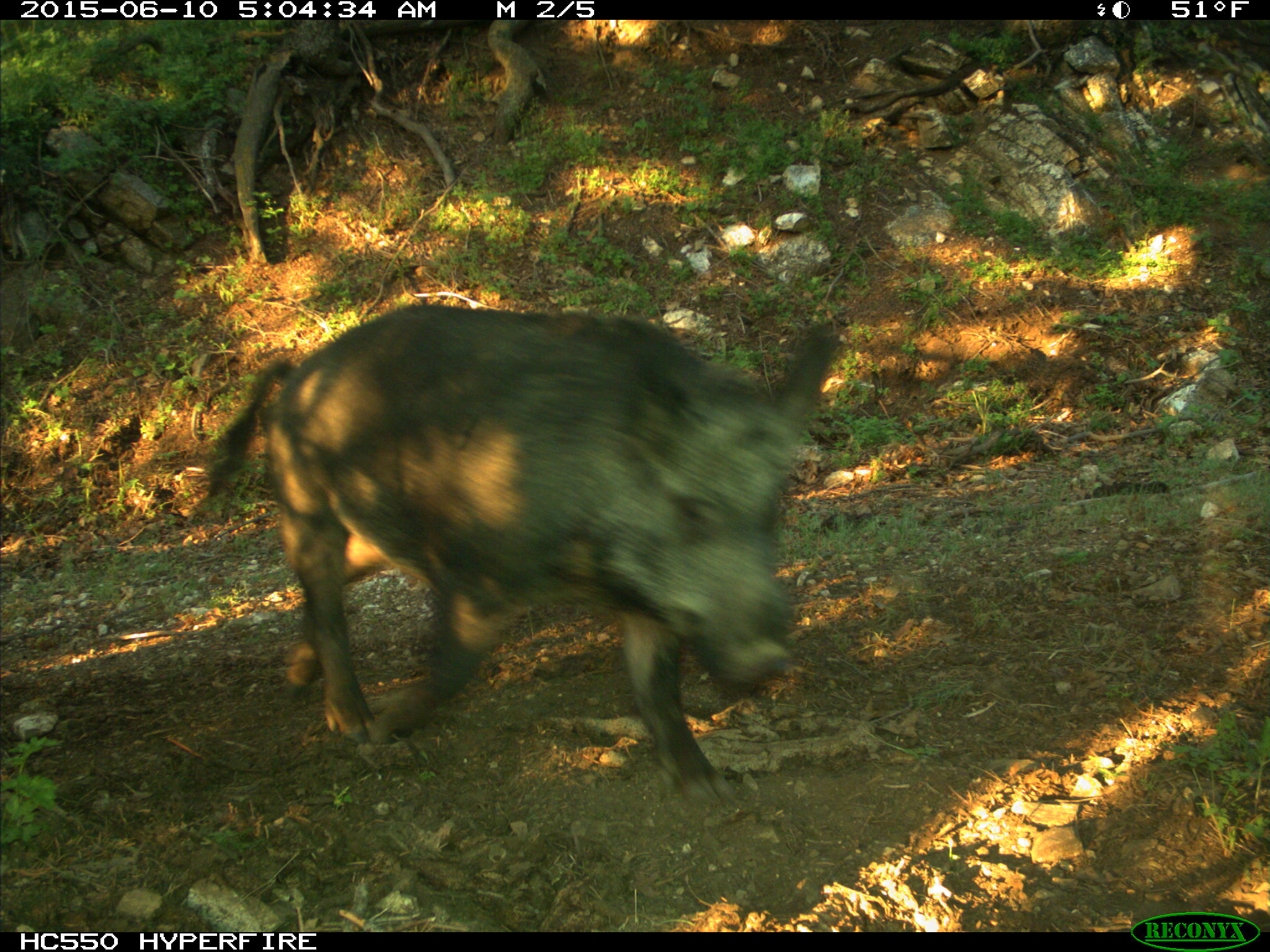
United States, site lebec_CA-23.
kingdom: Animalia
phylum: Chordata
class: Mammalia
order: Artiodactyla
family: Suidae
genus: Sus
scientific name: Sus scrofa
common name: wild boar